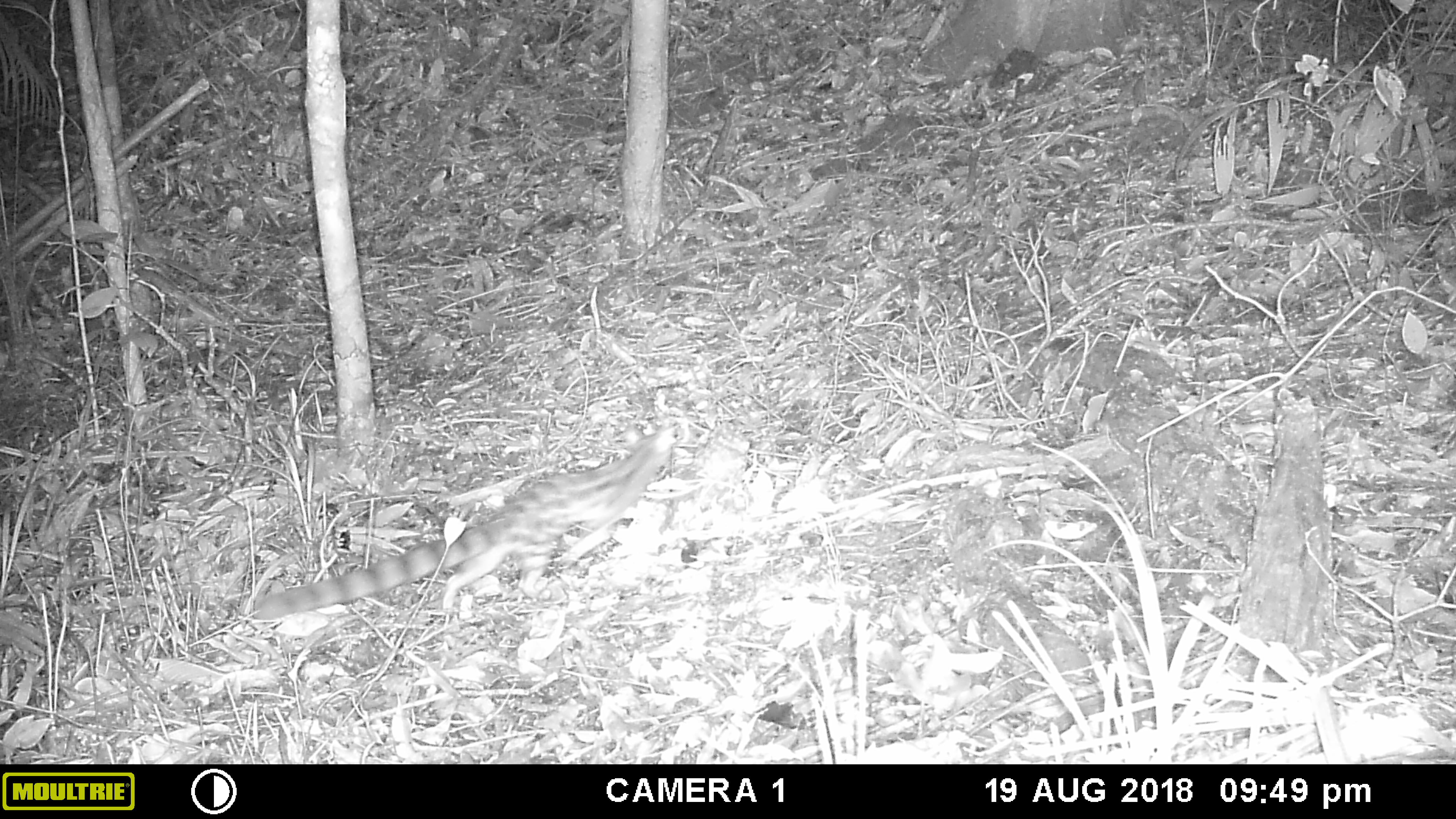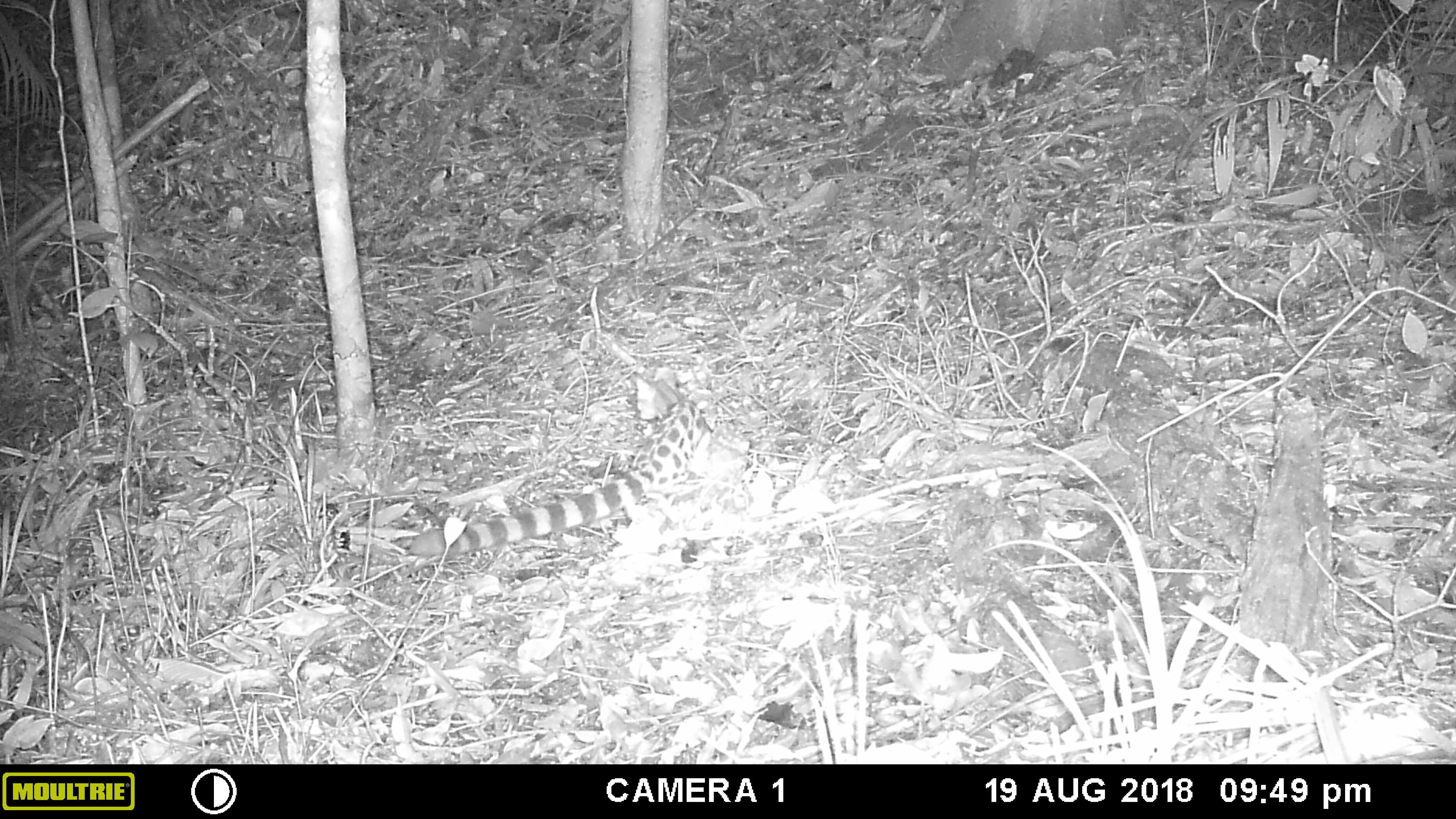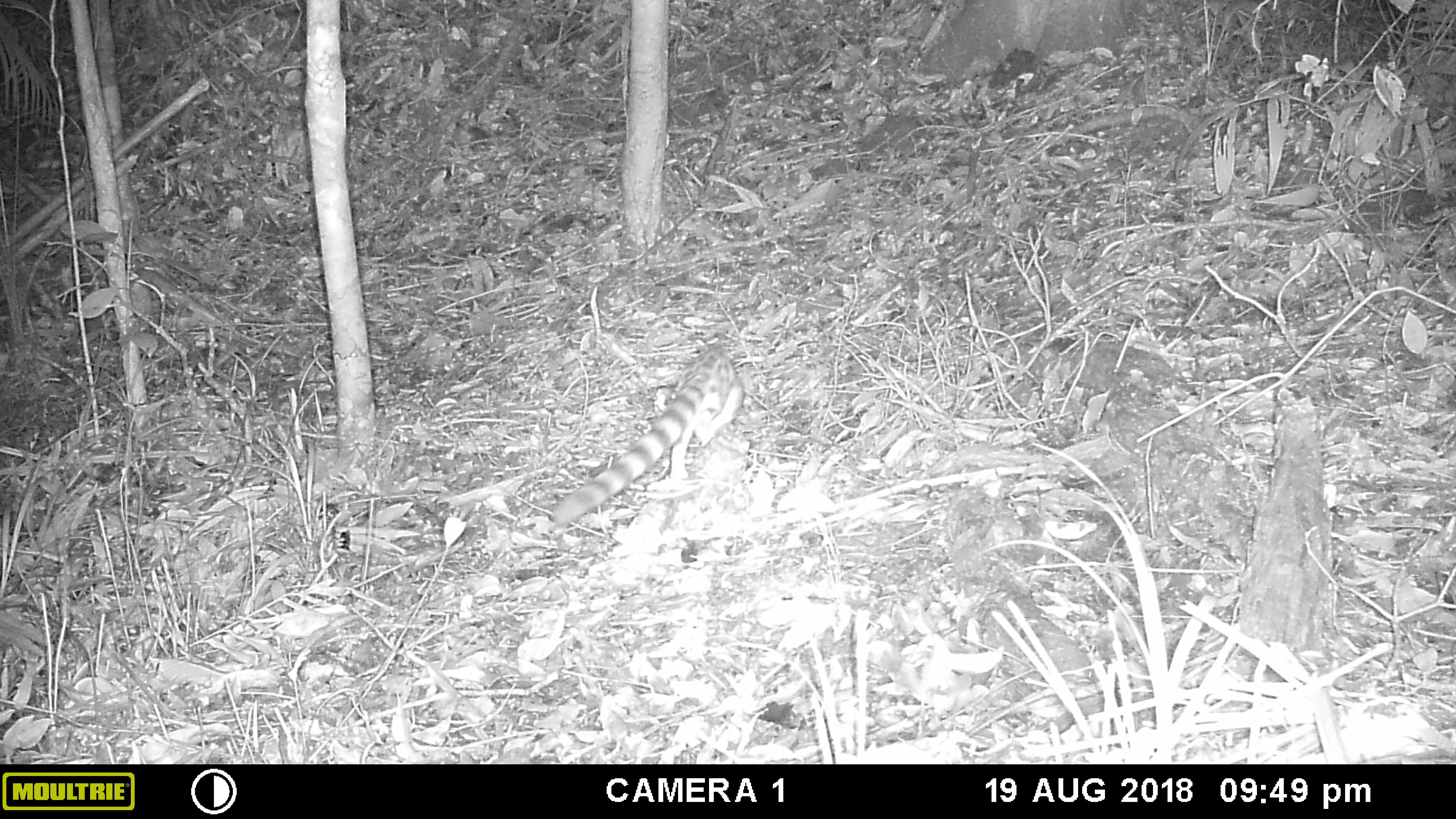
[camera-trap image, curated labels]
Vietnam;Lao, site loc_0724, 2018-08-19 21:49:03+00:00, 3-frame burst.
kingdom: Animalia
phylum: Chordata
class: Mammalia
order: Carnivora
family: Prionodontidae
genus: Prionodon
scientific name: Prionodon pardicolor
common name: spotted linsang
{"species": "spotted linsang (Prionodon pardicolor)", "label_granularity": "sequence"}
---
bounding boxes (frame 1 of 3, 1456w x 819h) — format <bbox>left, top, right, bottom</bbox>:
spotted linsang: <bbox>251, 424, 682, 621</bbox>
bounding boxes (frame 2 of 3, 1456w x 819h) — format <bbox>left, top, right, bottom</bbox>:
spotted linsang: <bbox>403, 364, 714, 558</bbox>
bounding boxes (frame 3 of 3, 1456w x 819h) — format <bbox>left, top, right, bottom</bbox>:
spotted linsang: <bbox>549, 328, 746, 531</bbox>